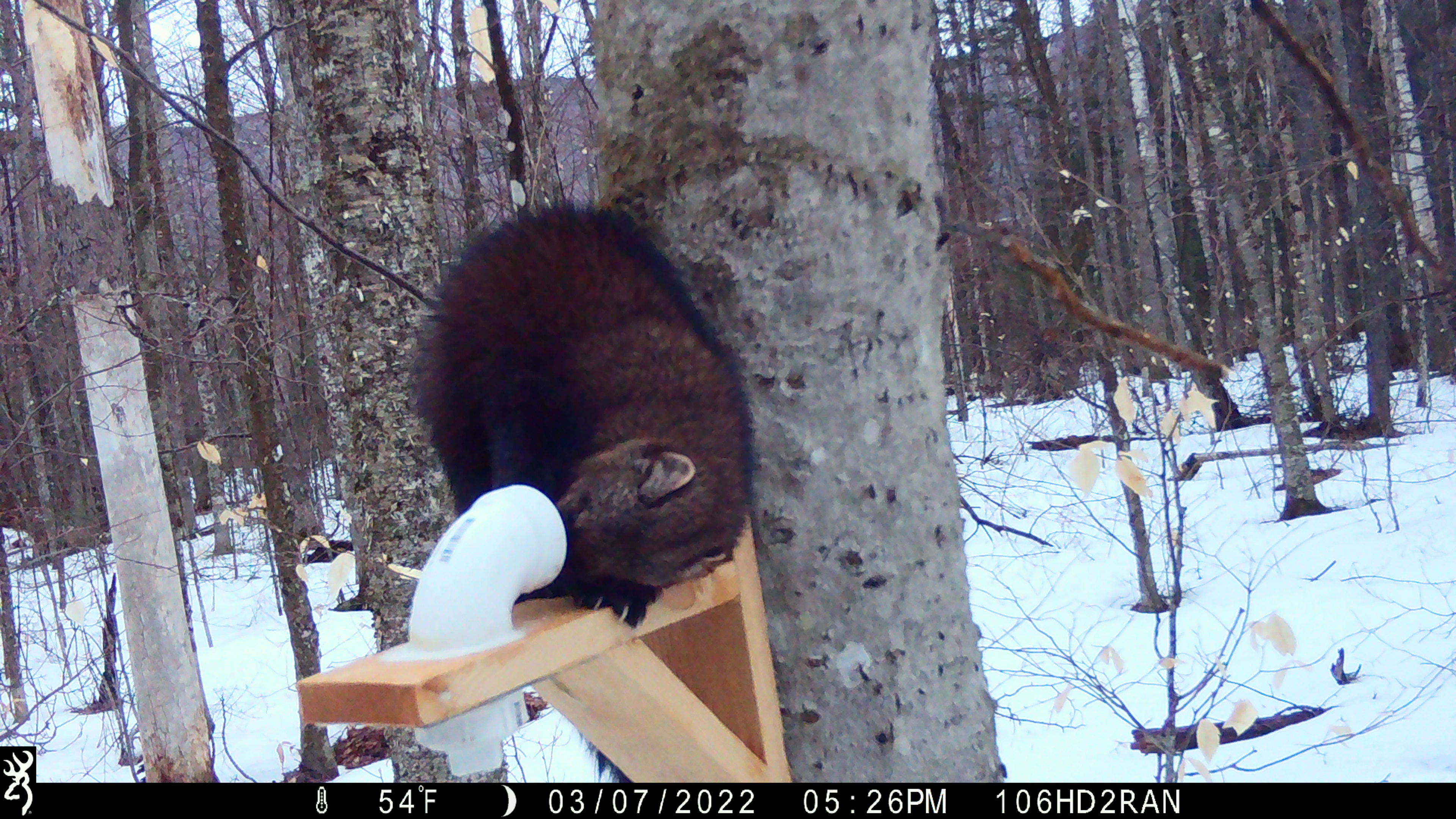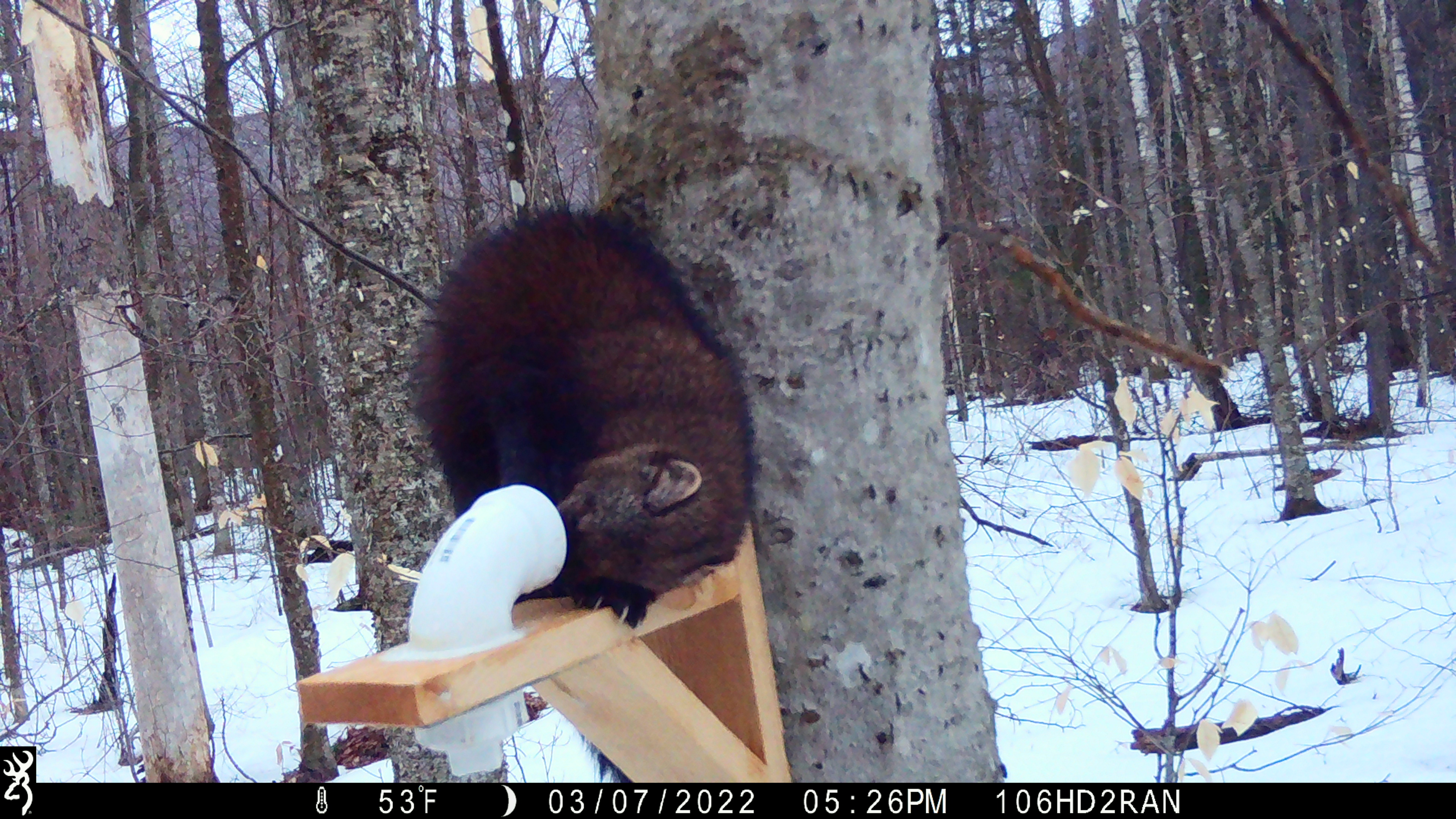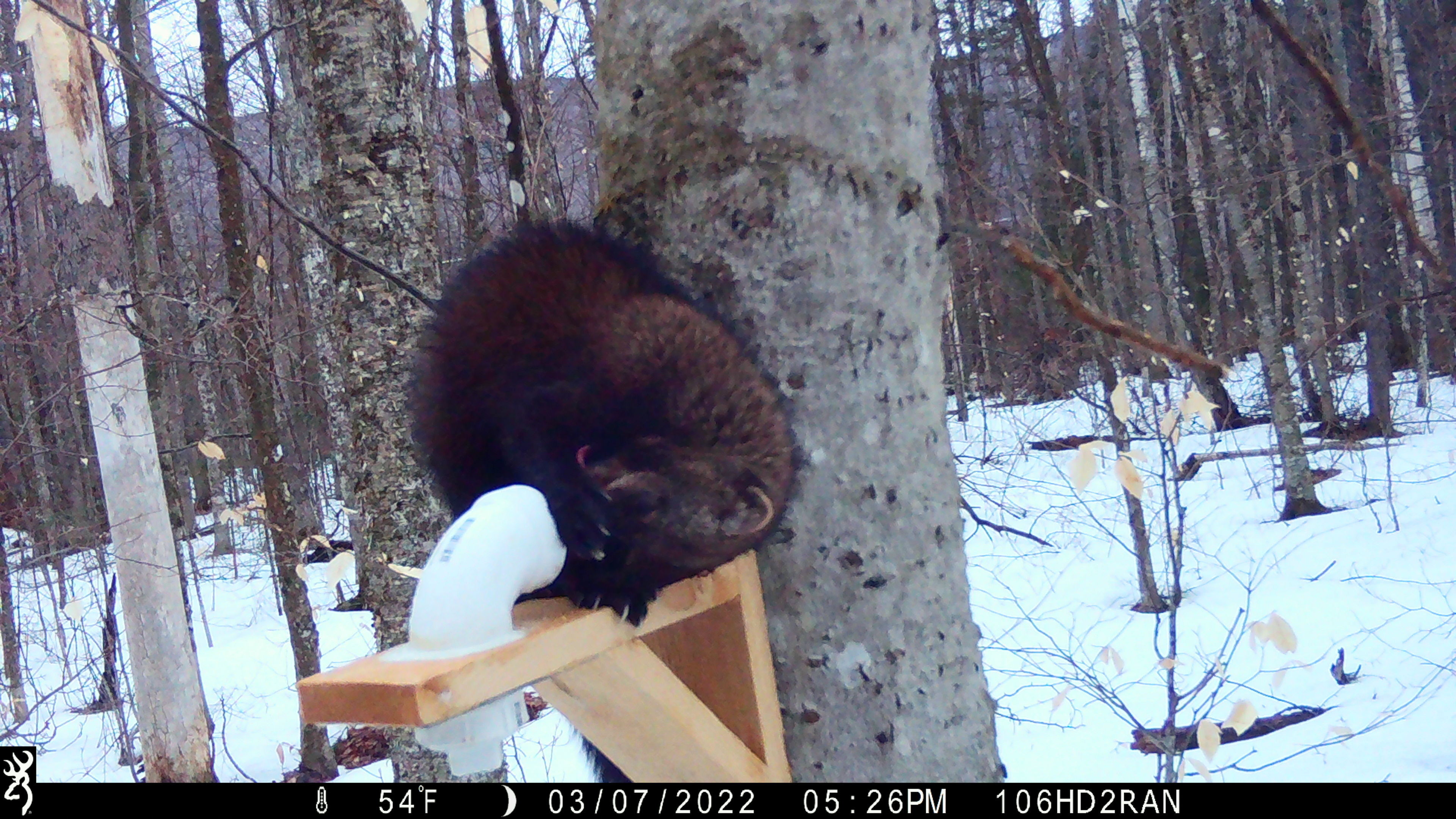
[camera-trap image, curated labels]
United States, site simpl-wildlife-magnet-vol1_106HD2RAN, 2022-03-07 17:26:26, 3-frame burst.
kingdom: Animalia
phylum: Chordata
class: Mammalia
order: Carnivora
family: Mustelidae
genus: Pekania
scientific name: Pekania pennanti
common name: fisher